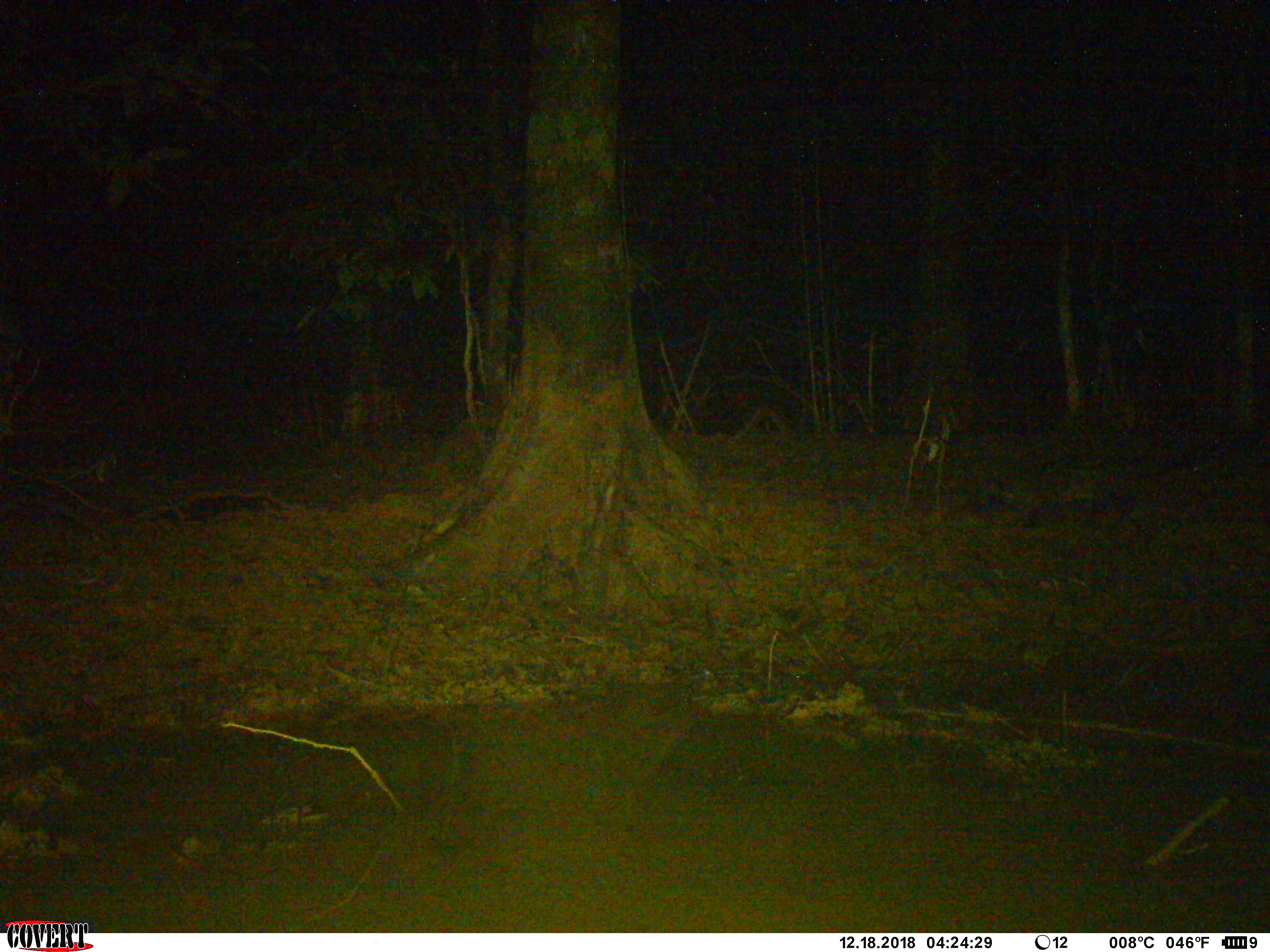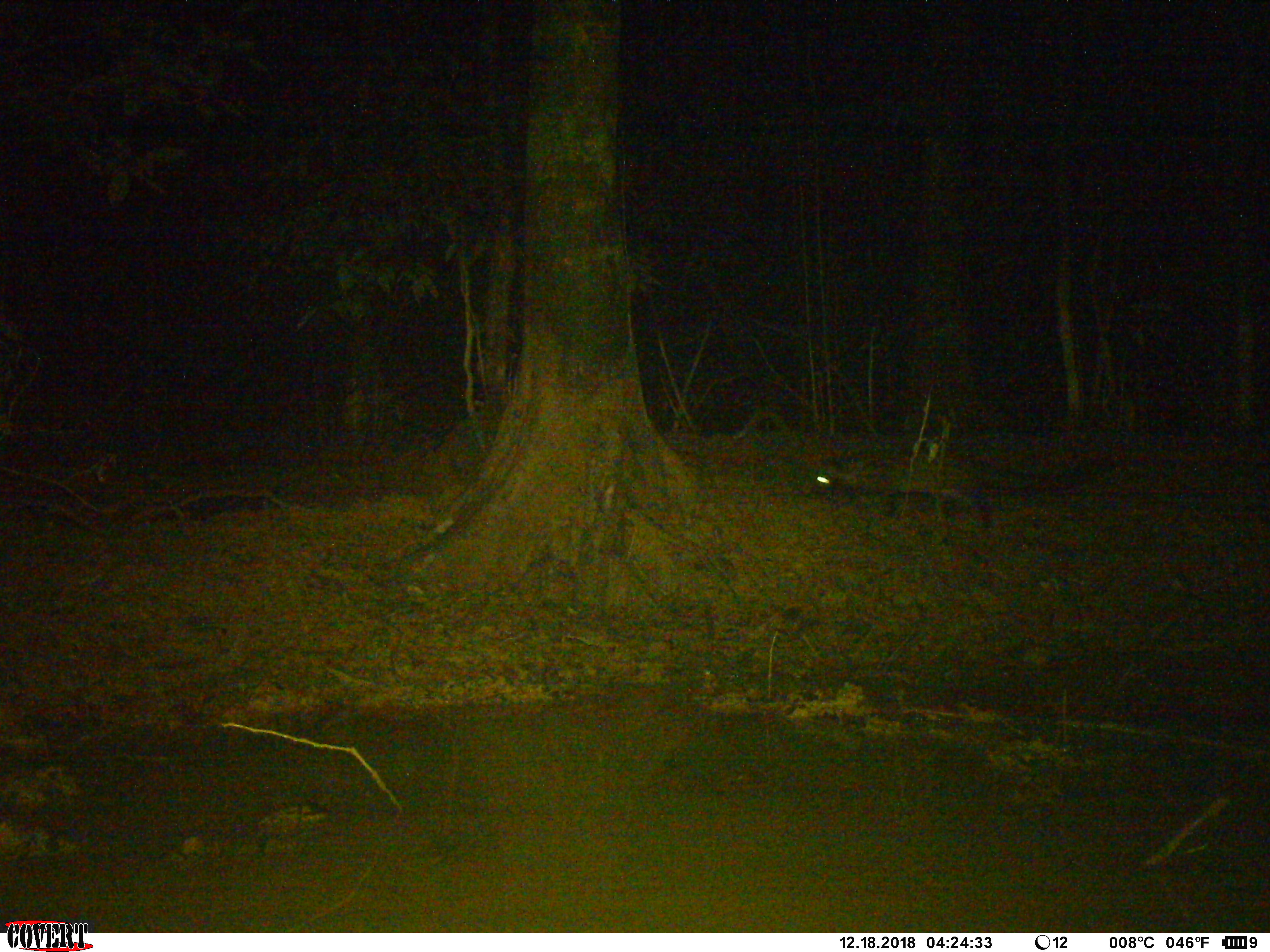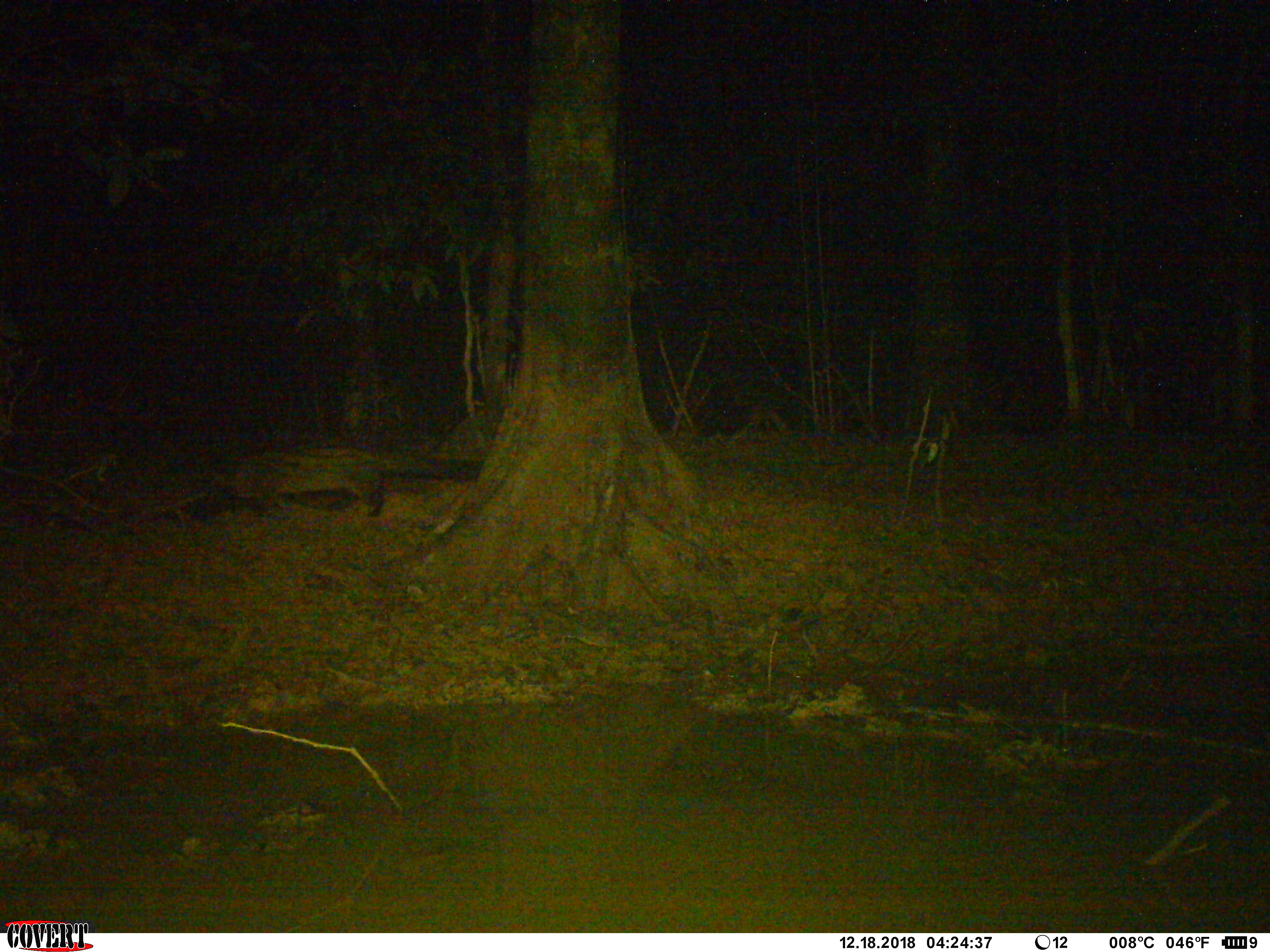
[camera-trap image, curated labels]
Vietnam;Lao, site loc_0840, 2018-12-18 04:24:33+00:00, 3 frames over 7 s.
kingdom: Animalia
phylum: Chordata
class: Mammalia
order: Carnivora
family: Viverridae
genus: Paradoxurus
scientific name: Paradoxurus hermaphroditus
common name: common palm civet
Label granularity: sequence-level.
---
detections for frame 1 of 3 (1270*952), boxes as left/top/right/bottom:
common palm civet: 946/436/1248/525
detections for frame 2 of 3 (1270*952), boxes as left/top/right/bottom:
common palm civet: 811/446/1115/531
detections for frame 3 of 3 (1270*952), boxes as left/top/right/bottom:
common palm civet: 186/445/485/518